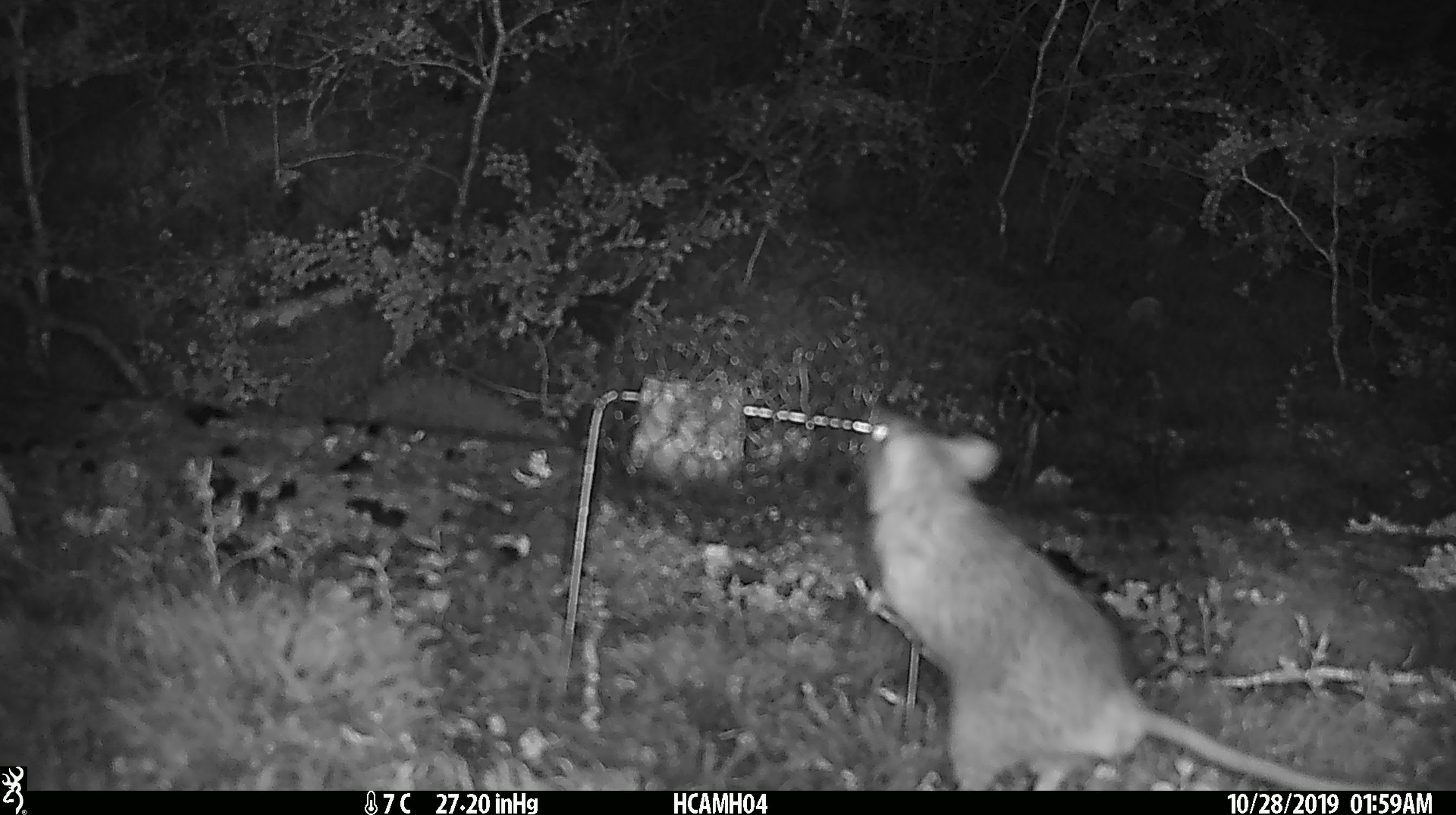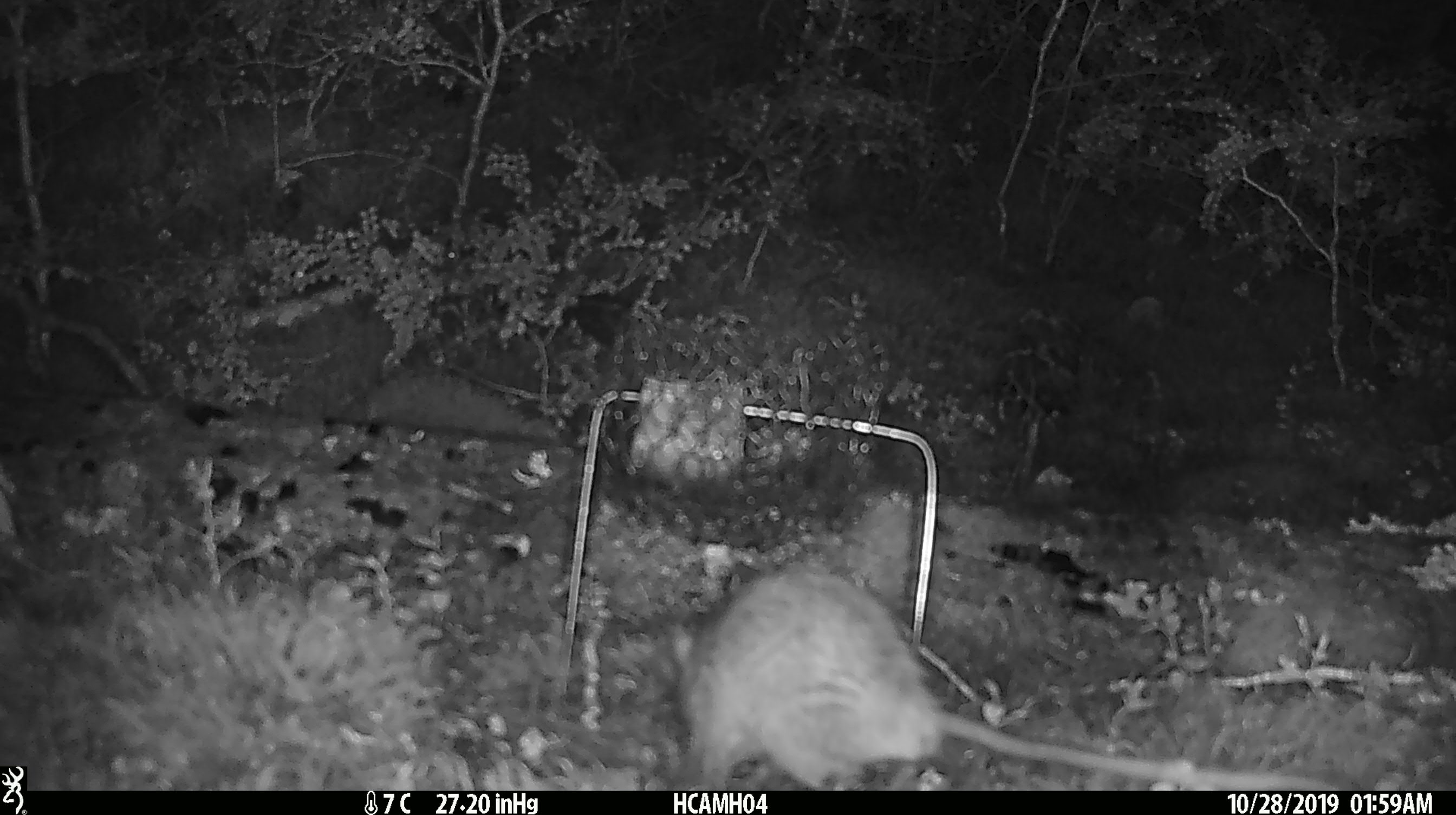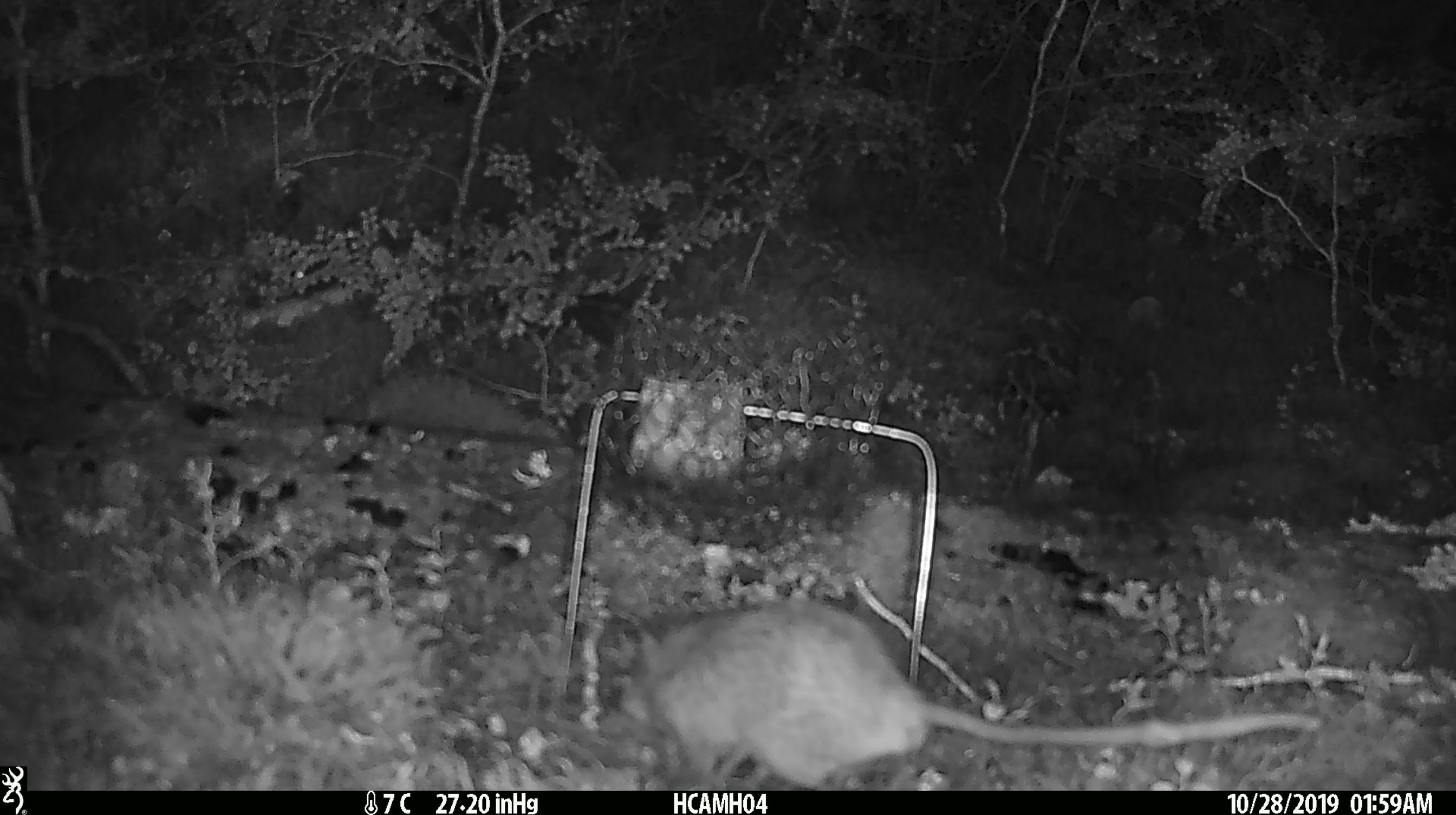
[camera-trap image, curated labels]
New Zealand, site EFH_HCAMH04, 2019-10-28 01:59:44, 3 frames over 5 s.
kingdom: Animalia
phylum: Chordata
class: Mammalia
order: Rodentia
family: Muridae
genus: Rattus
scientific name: Rattus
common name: rat